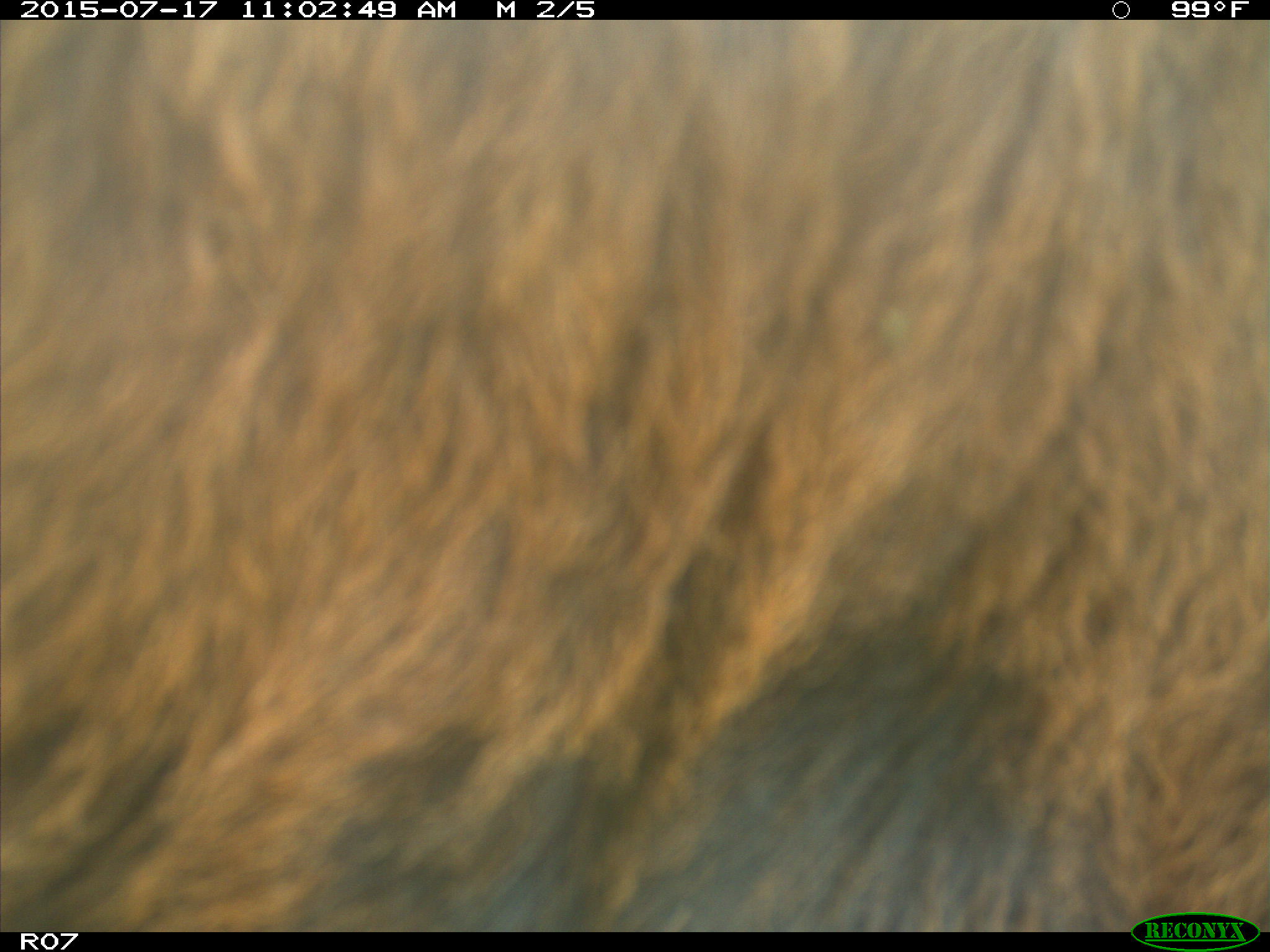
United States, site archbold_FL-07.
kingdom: Animalia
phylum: Chordata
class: Mammalia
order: Artiodactyla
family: Bovidae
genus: Bos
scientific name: Bos taurus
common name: domestic cow